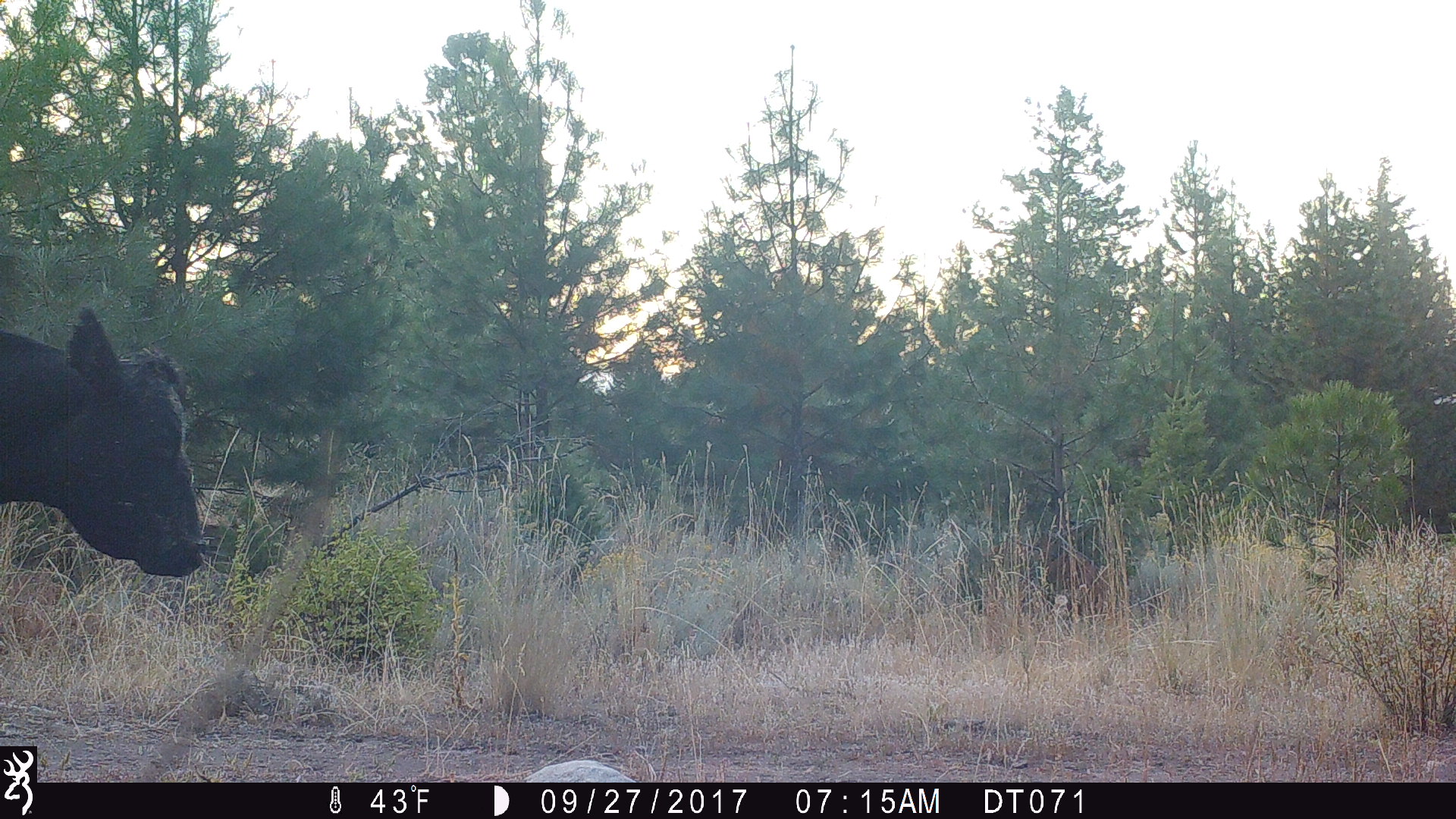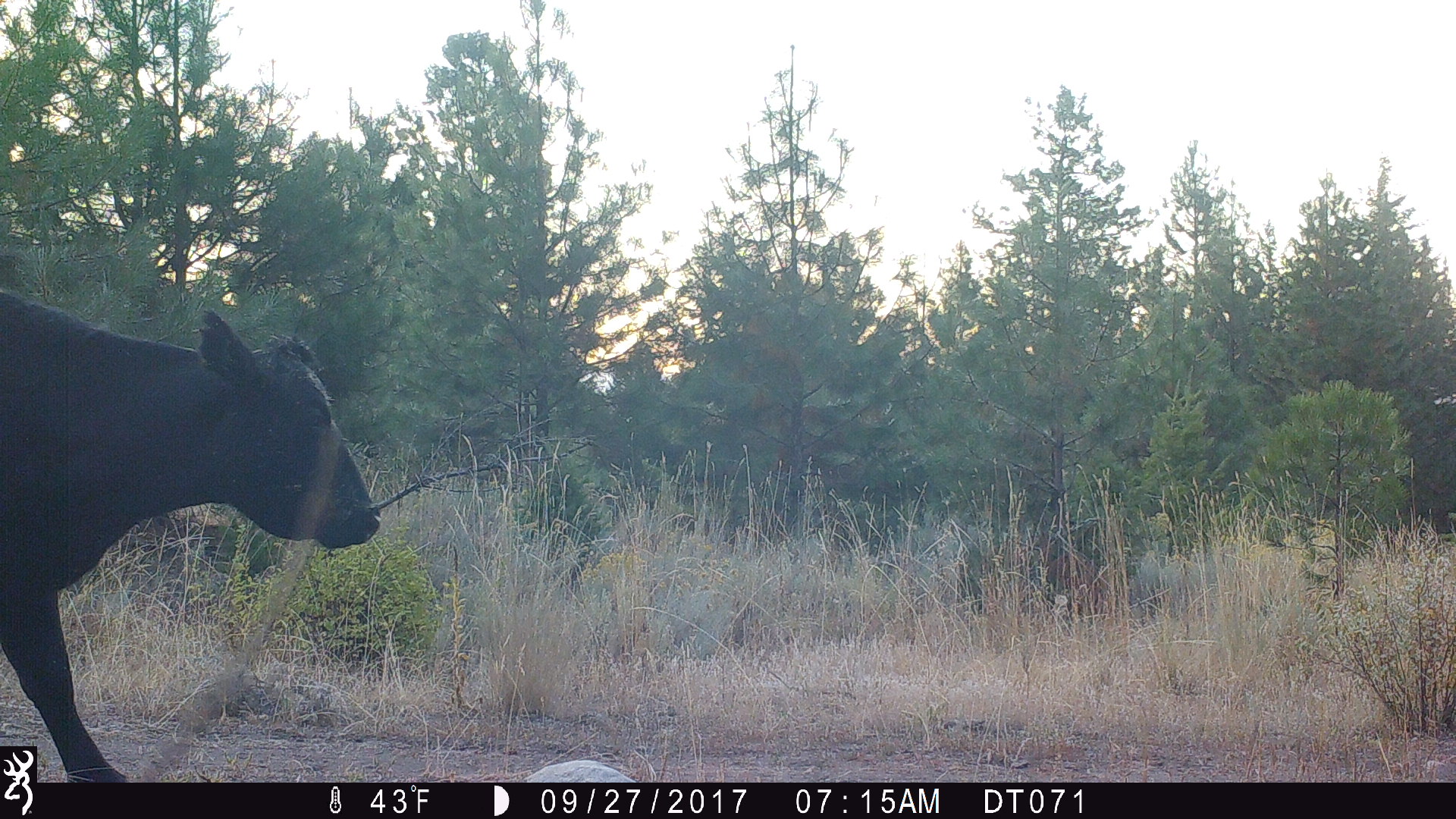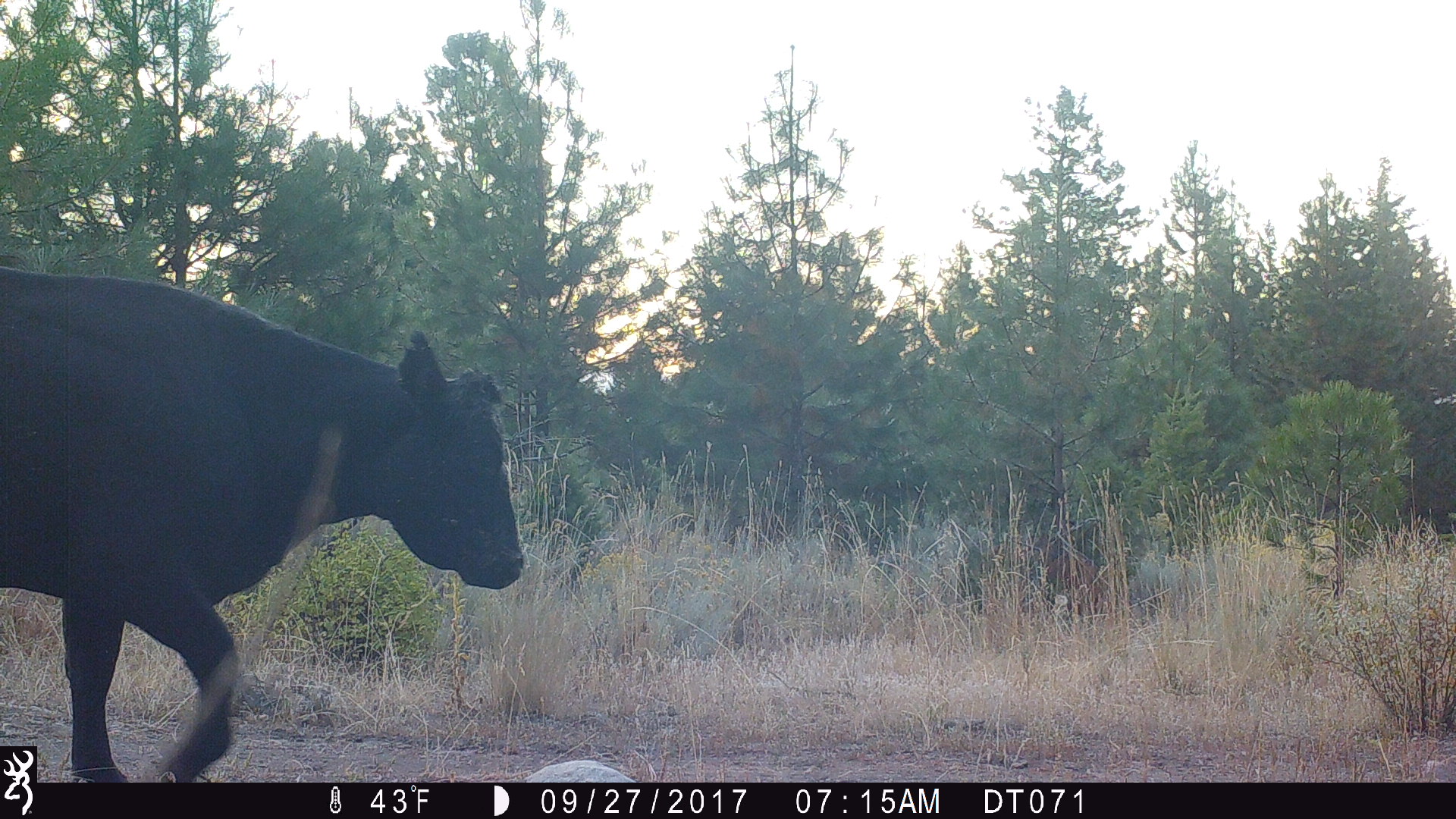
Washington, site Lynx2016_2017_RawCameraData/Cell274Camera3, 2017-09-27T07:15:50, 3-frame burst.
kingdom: Animalia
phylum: Chordata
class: Mammalia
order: Artiodactyla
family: Bovidae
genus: Bos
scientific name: Bos taurus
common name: domestic cattle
Domestic cattle (Bos taurus). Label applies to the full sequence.